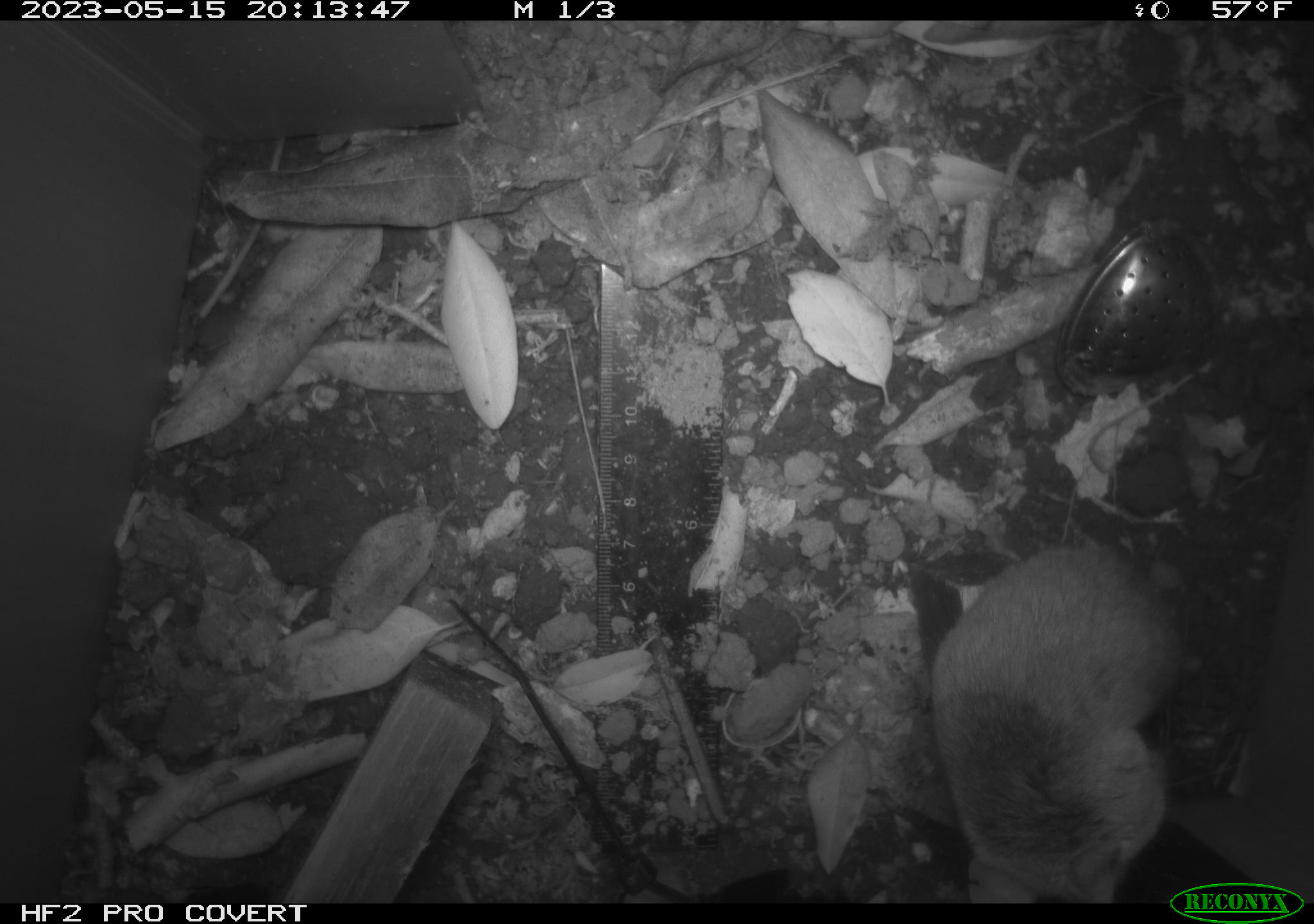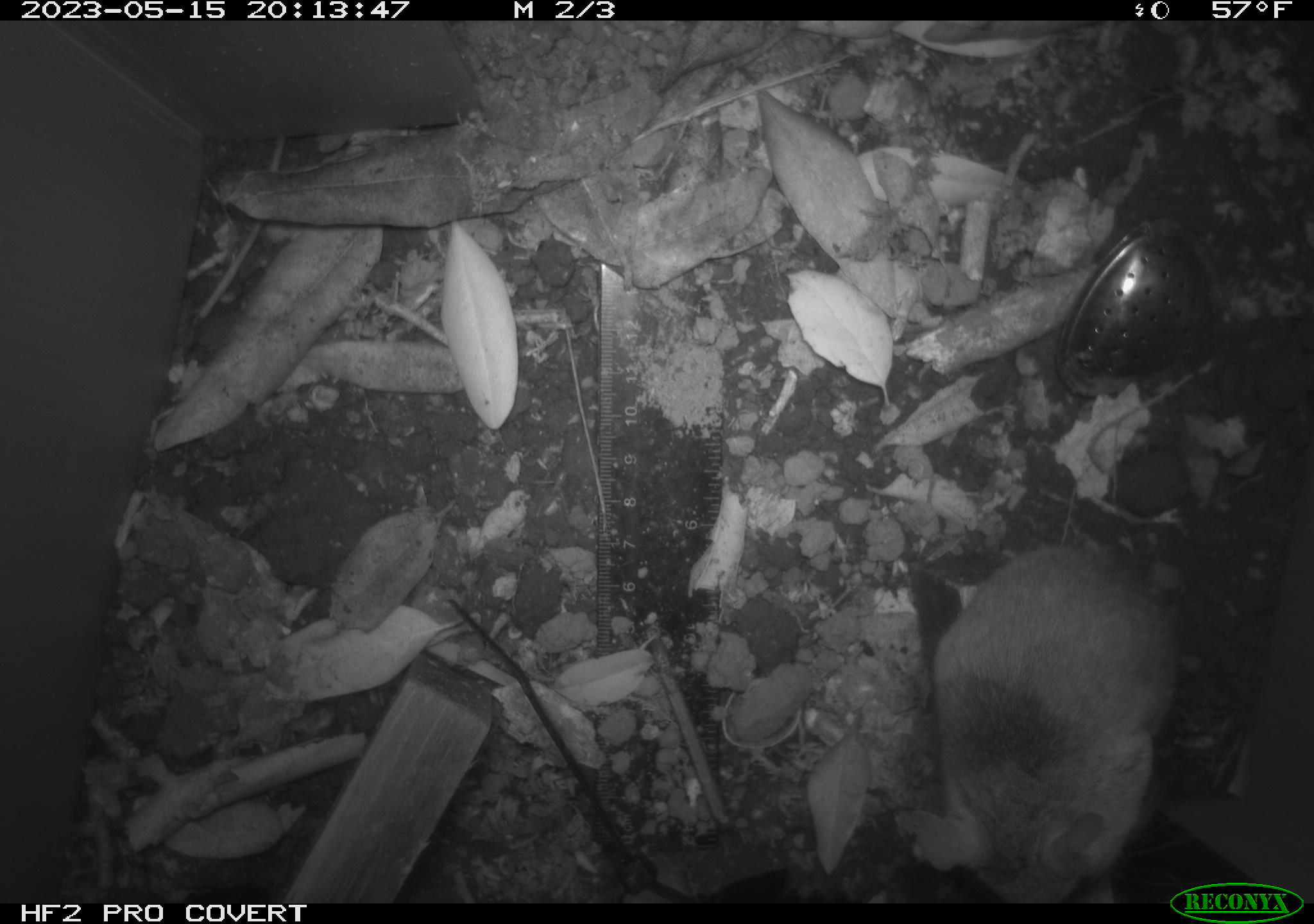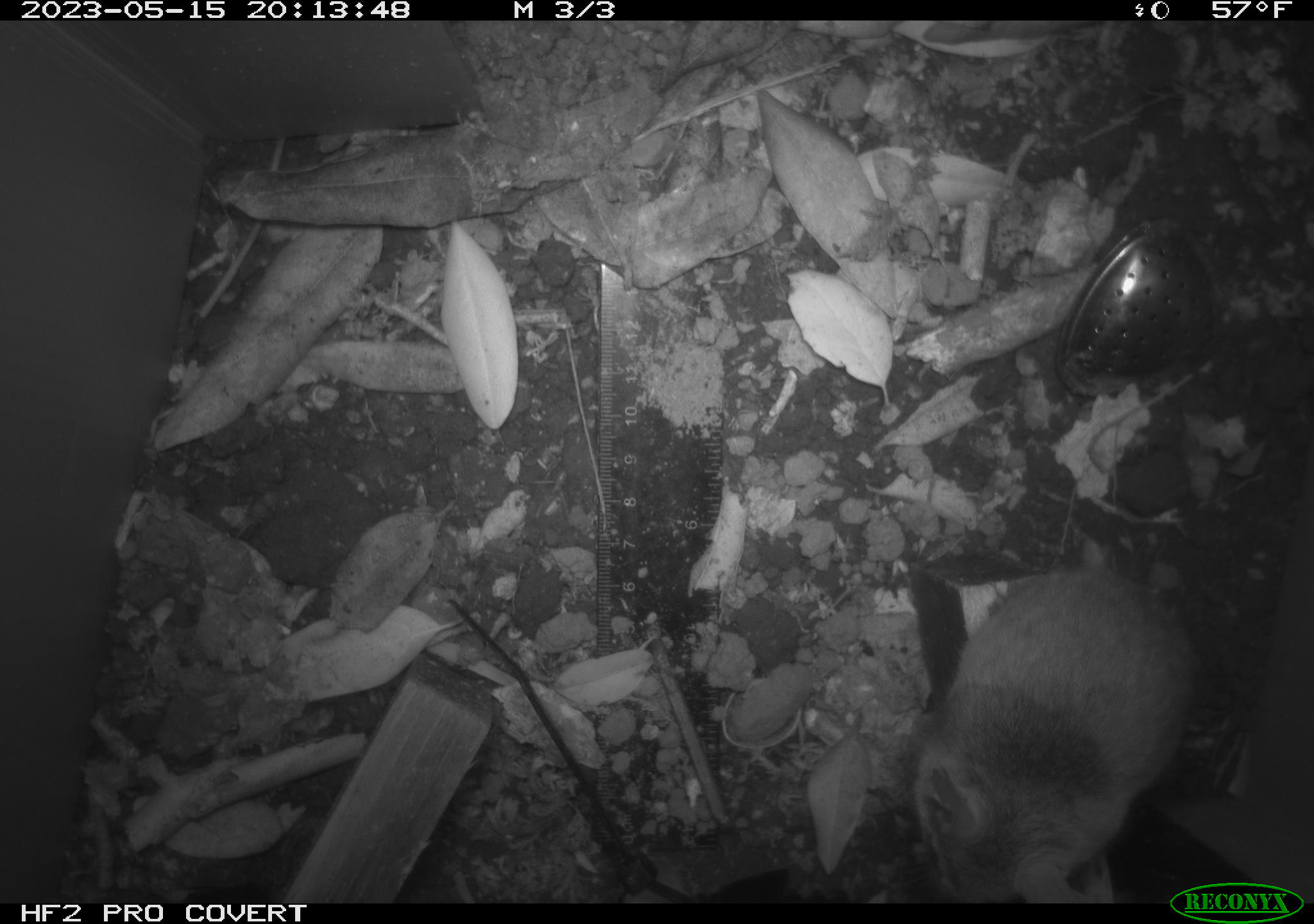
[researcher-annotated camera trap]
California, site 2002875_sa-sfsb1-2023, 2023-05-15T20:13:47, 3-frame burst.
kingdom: Animalia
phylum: Chordata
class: Mammalia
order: Rodentia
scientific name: Rodentia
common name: mouse species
Mouse species (Rodentia).